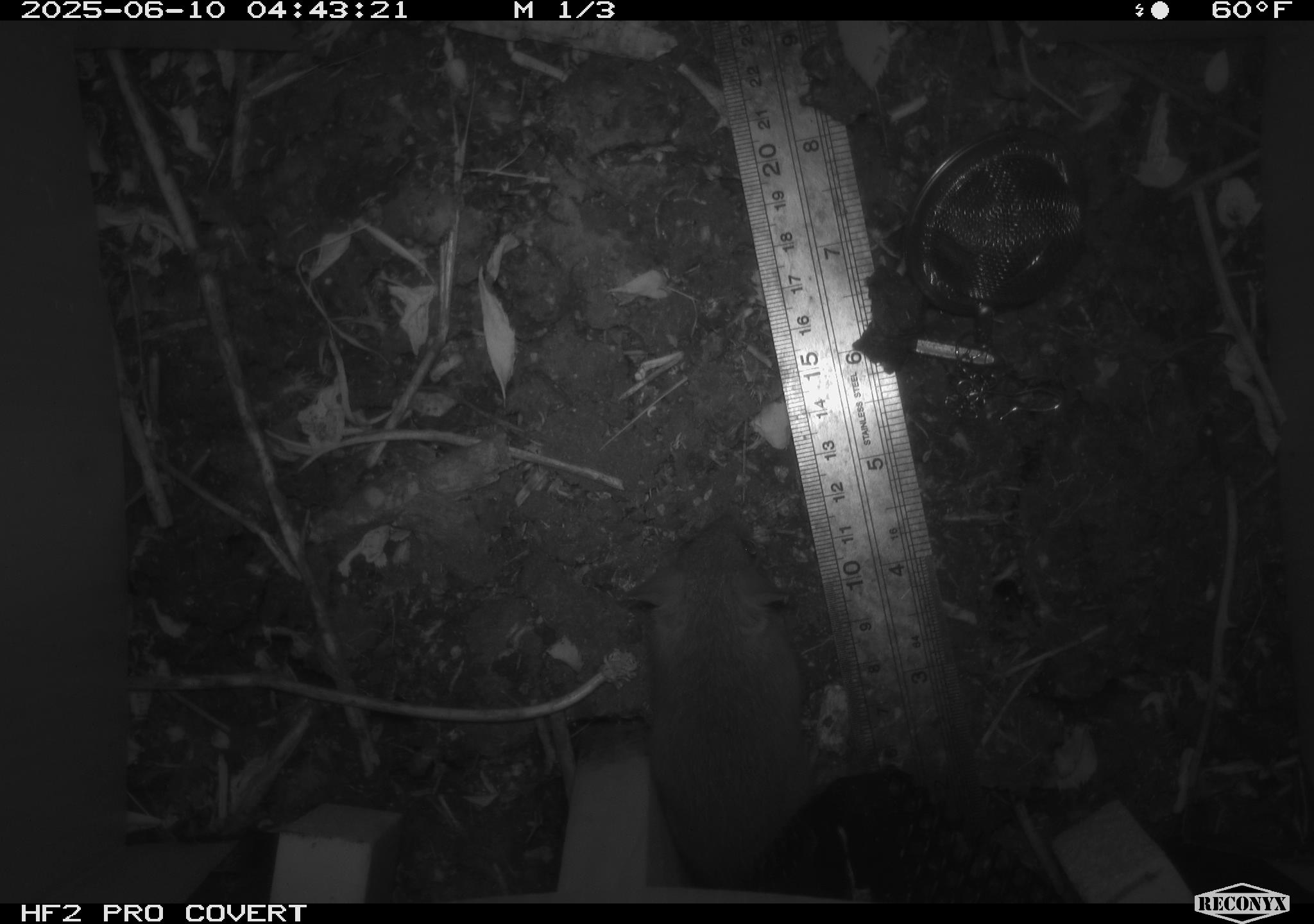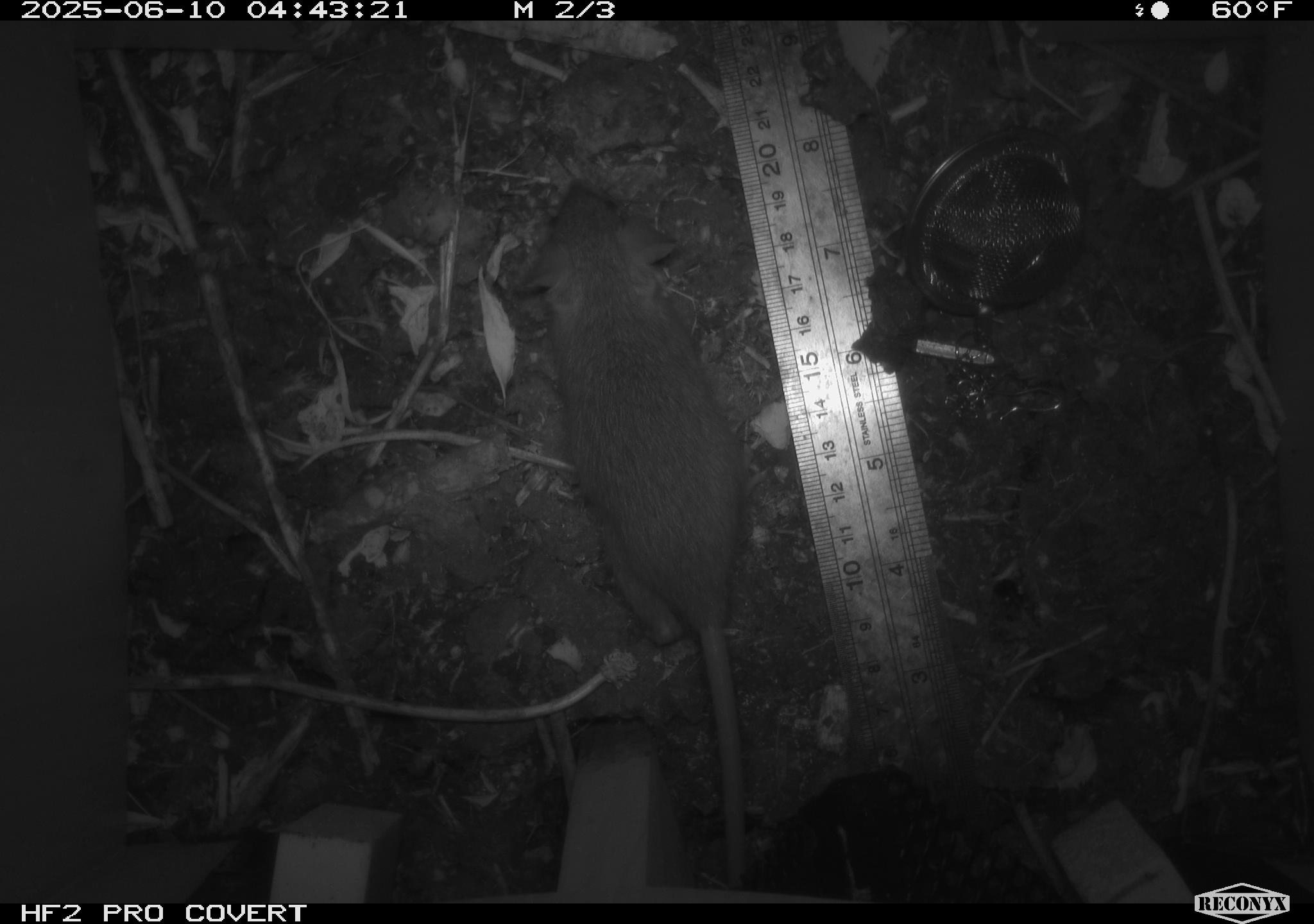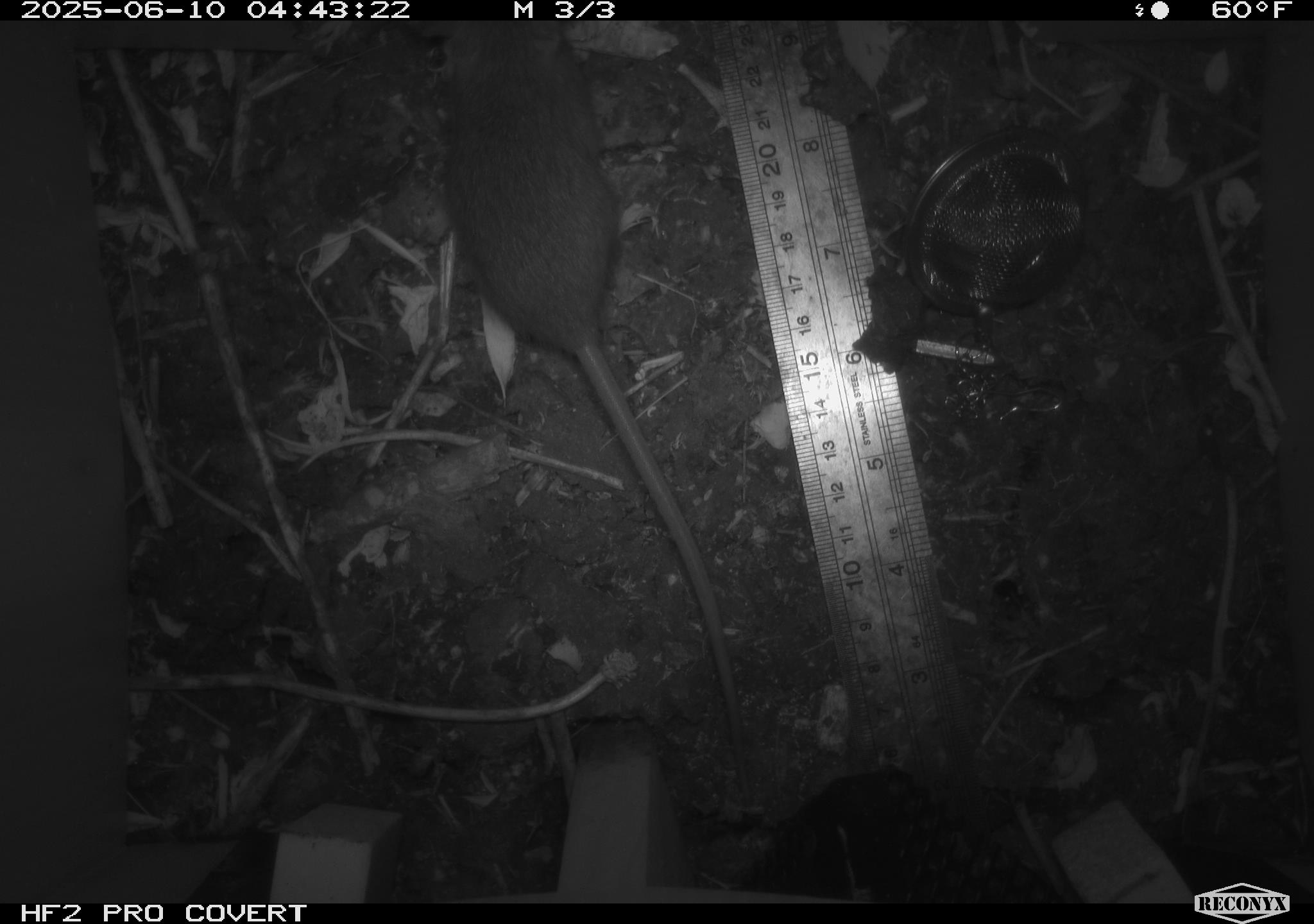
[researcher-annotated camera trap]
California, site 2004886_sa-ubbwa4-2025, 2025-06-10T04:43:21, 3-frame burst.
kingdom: Animalia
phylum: Chordata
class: Mammalia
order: Rodentia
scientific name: Rodentia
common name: rodent